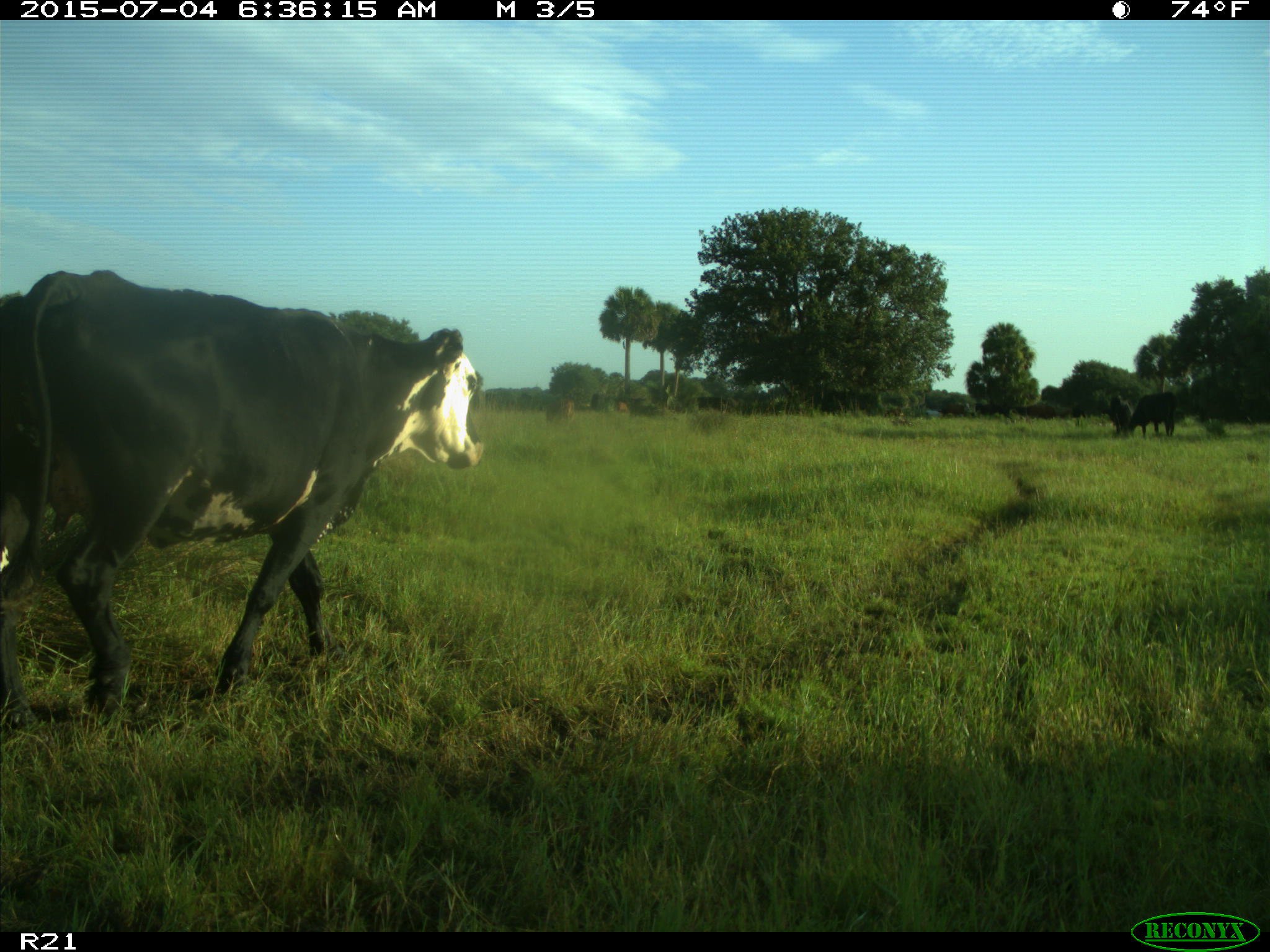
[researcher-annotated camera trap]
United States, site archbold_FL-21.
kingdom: Animalia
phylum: Chordata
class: Mammalia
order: Artiodactyla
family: Bovidae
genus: Bos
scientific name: Bos taurus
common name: domestic cow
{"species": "Bos taurus (domestic cow)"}